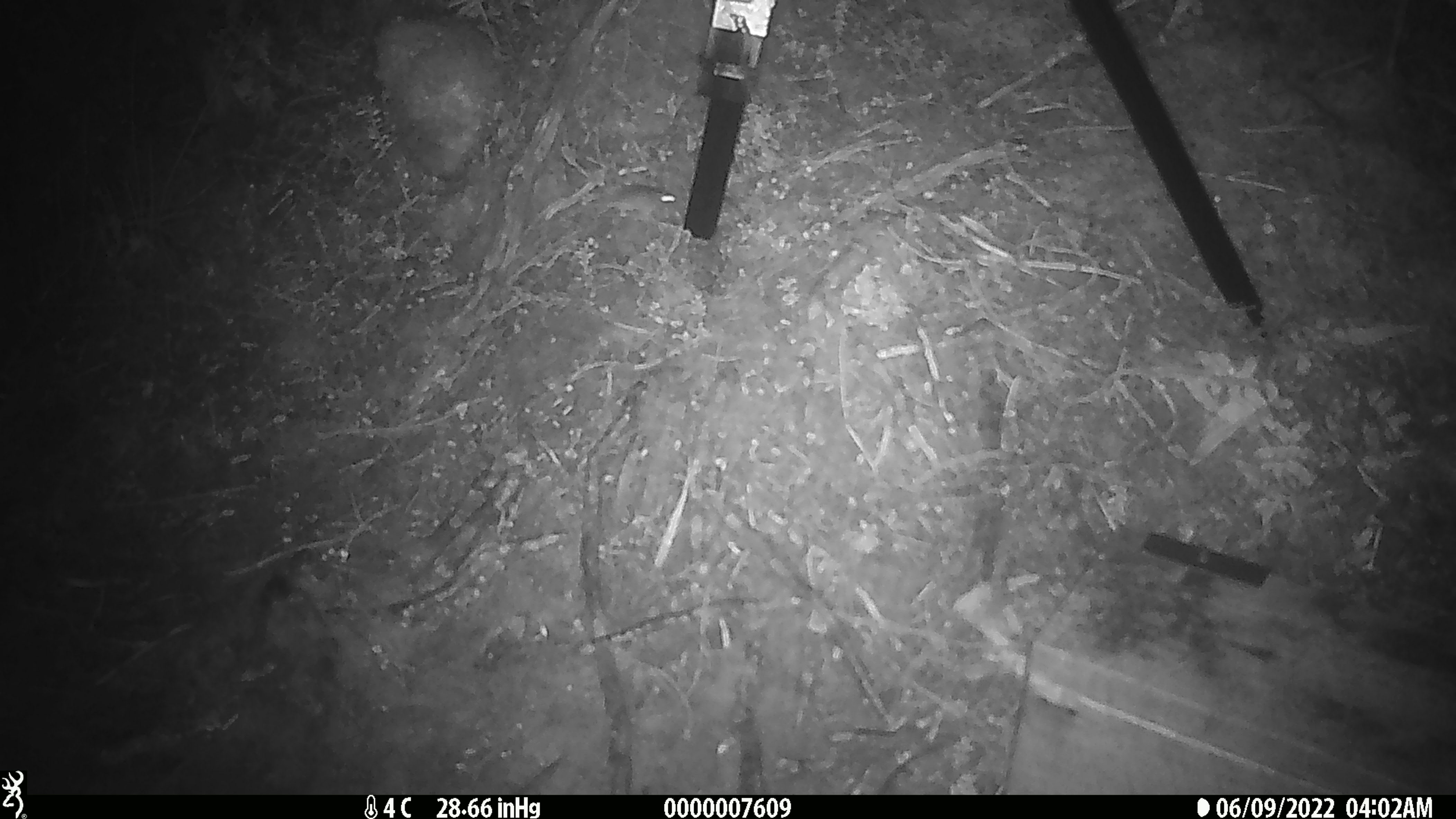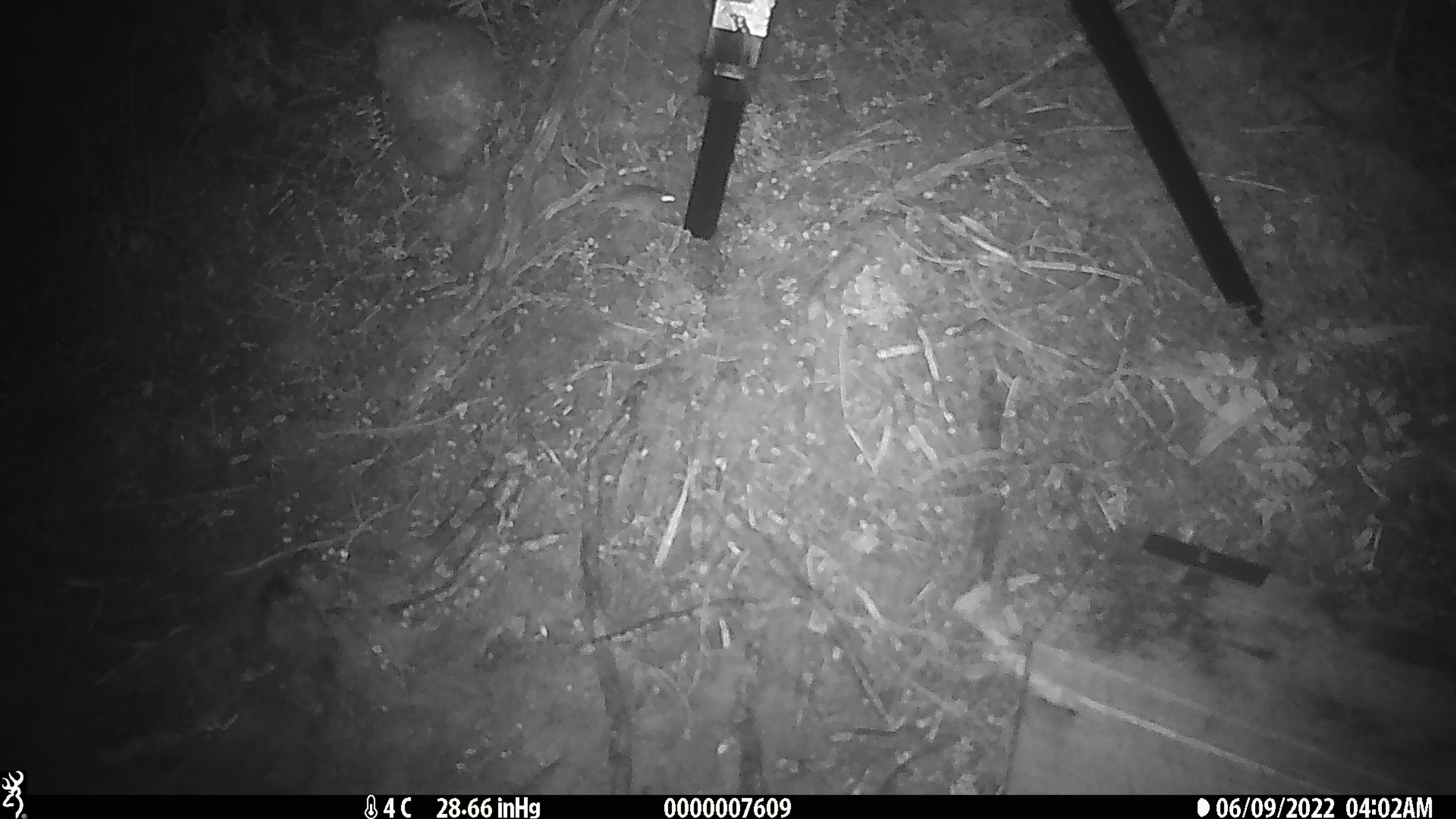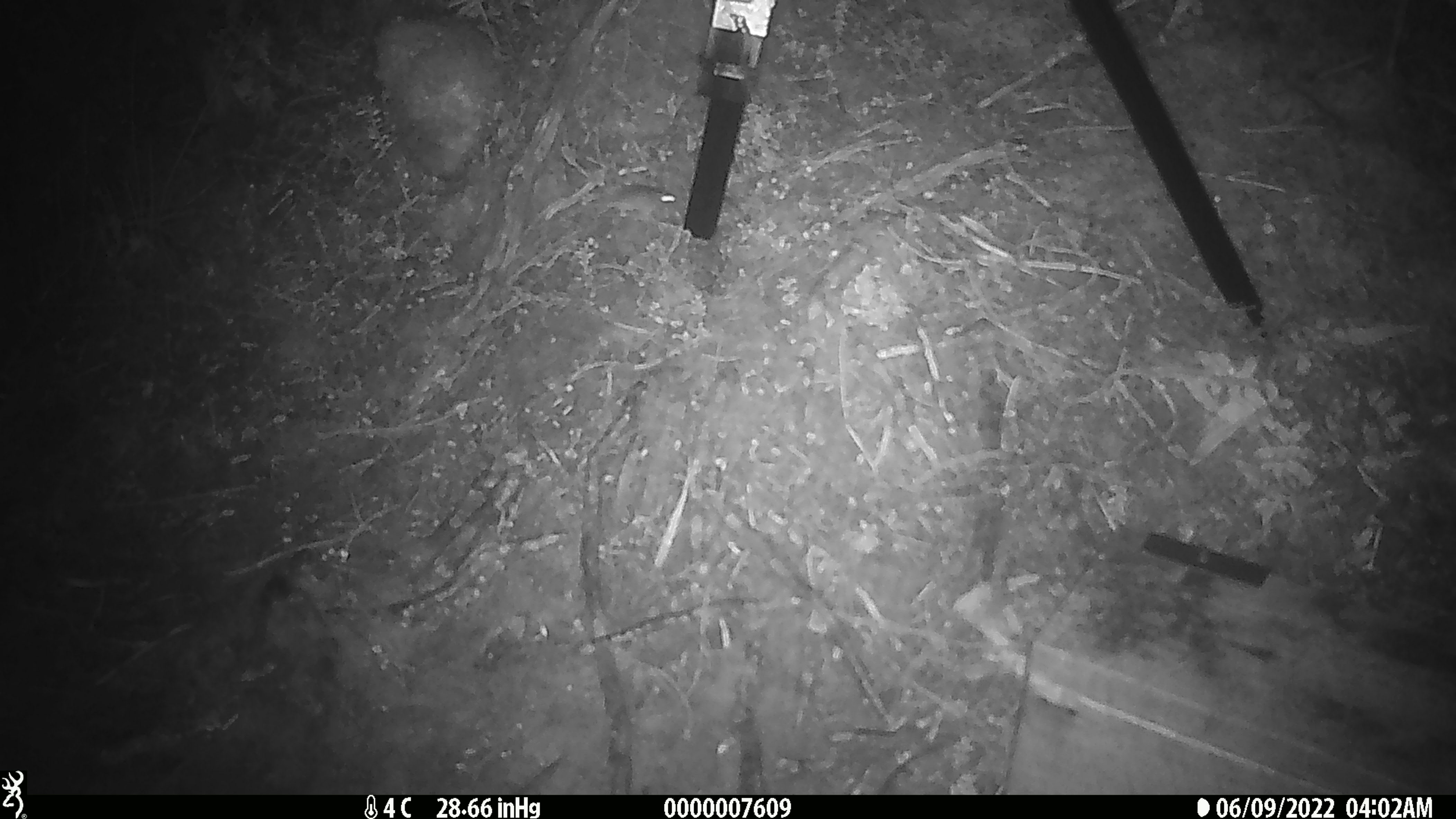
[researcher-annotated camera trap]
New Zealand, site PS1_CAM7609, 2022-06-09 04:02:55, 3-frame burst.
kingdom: Animalia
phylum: Chordata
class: Mammalia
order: Rodentia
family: Muridae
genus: Mus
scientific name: Mus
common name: mouse